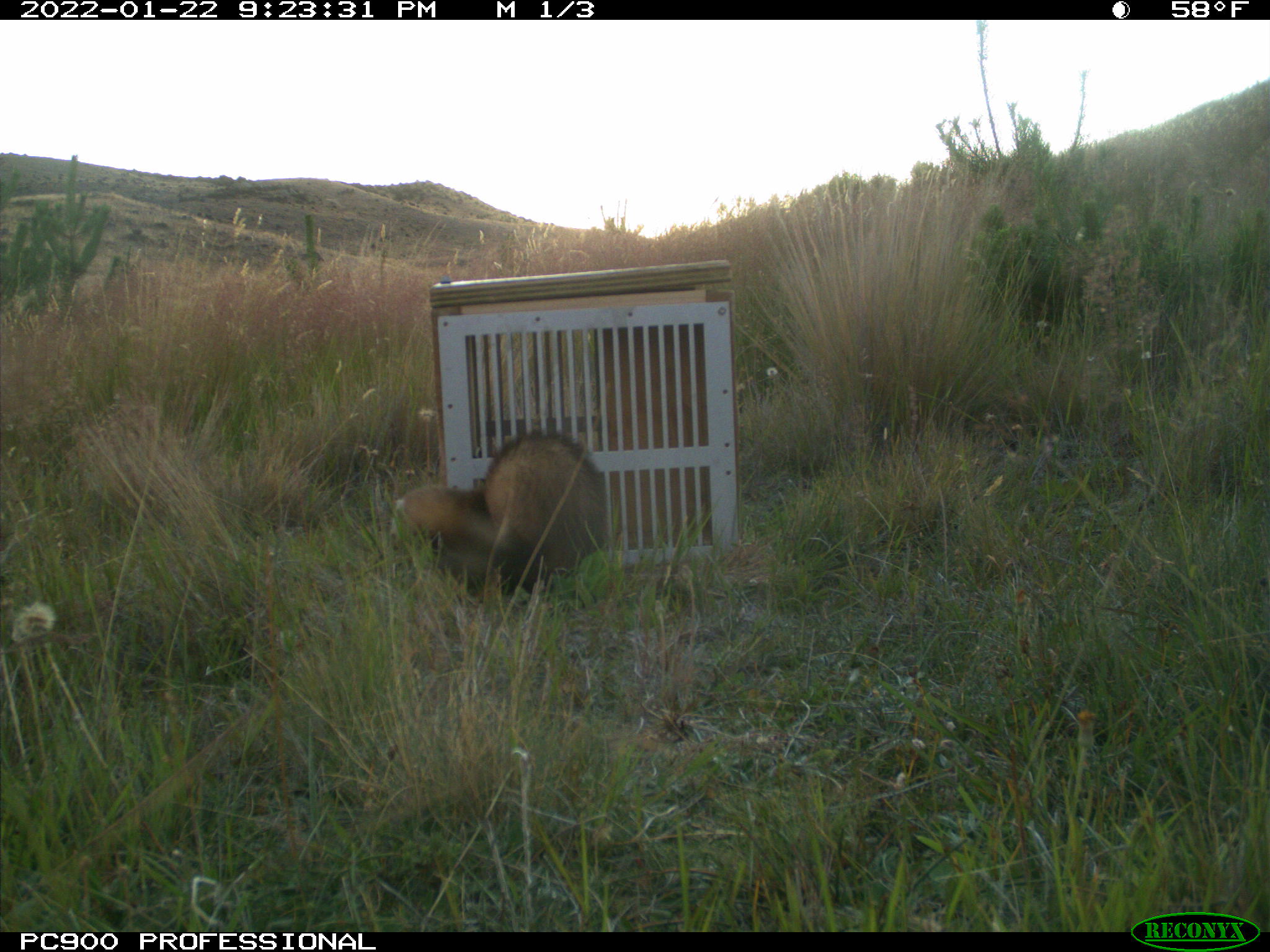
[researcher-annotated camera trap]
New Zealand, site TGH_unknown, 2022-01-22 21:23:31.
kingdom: Animalia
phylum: Chordata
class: Mammalia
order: Carnivora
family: Mustelidae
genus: Mustela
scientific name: Mustela furo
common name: ferret